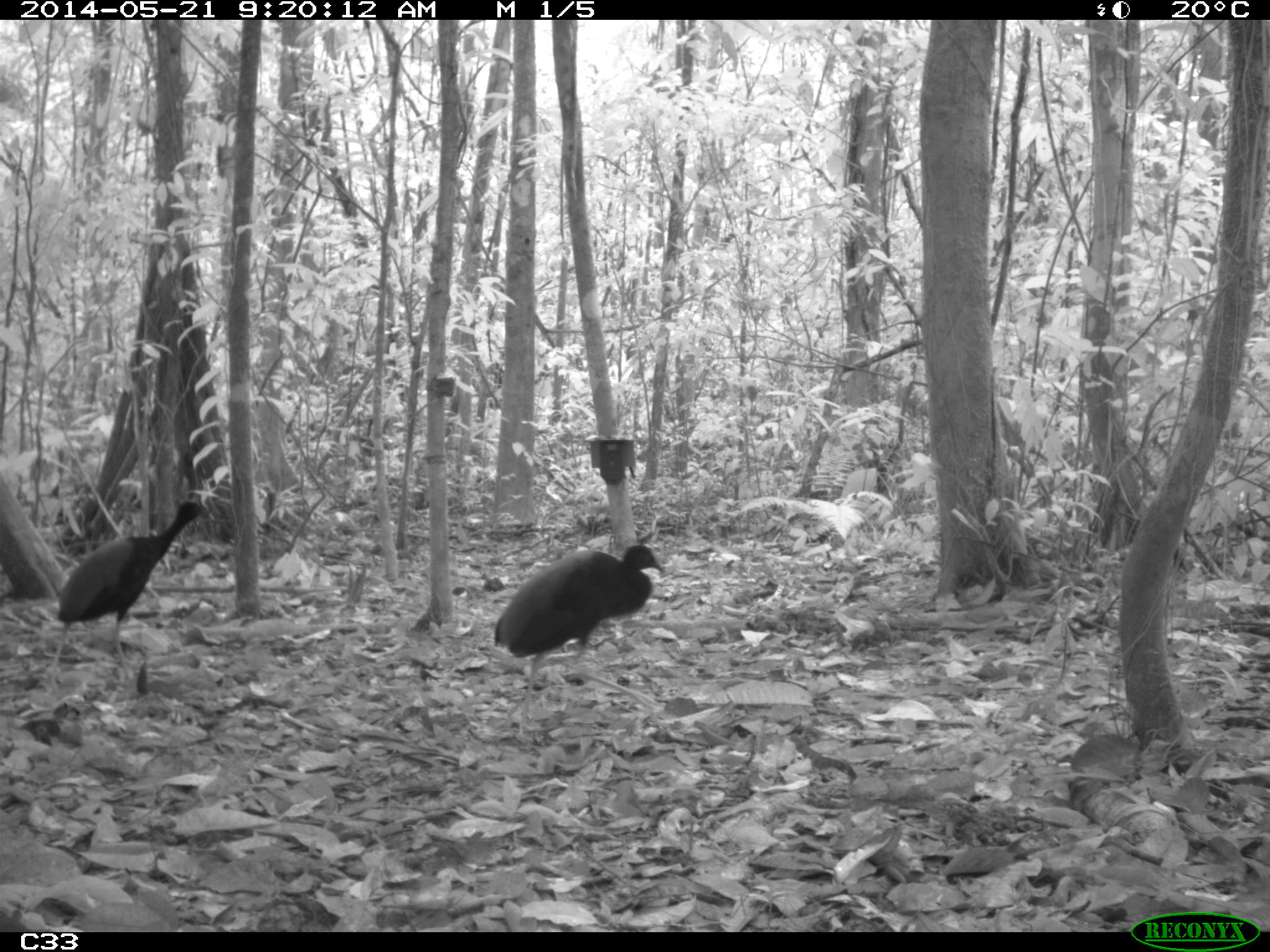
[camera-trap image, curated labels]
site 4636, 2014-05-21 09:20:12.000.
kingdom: Animalia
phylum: Chordata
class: Aves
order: Gruiformes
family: Psophiidae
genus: Psophia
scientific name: Psophia crepitans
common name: gray-winged trumpeter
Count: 2.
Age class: adult.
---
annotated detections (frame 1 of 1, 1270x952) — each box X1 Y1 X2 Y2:
psophia crepitans: 42 500 209 687; 493 544 665 722